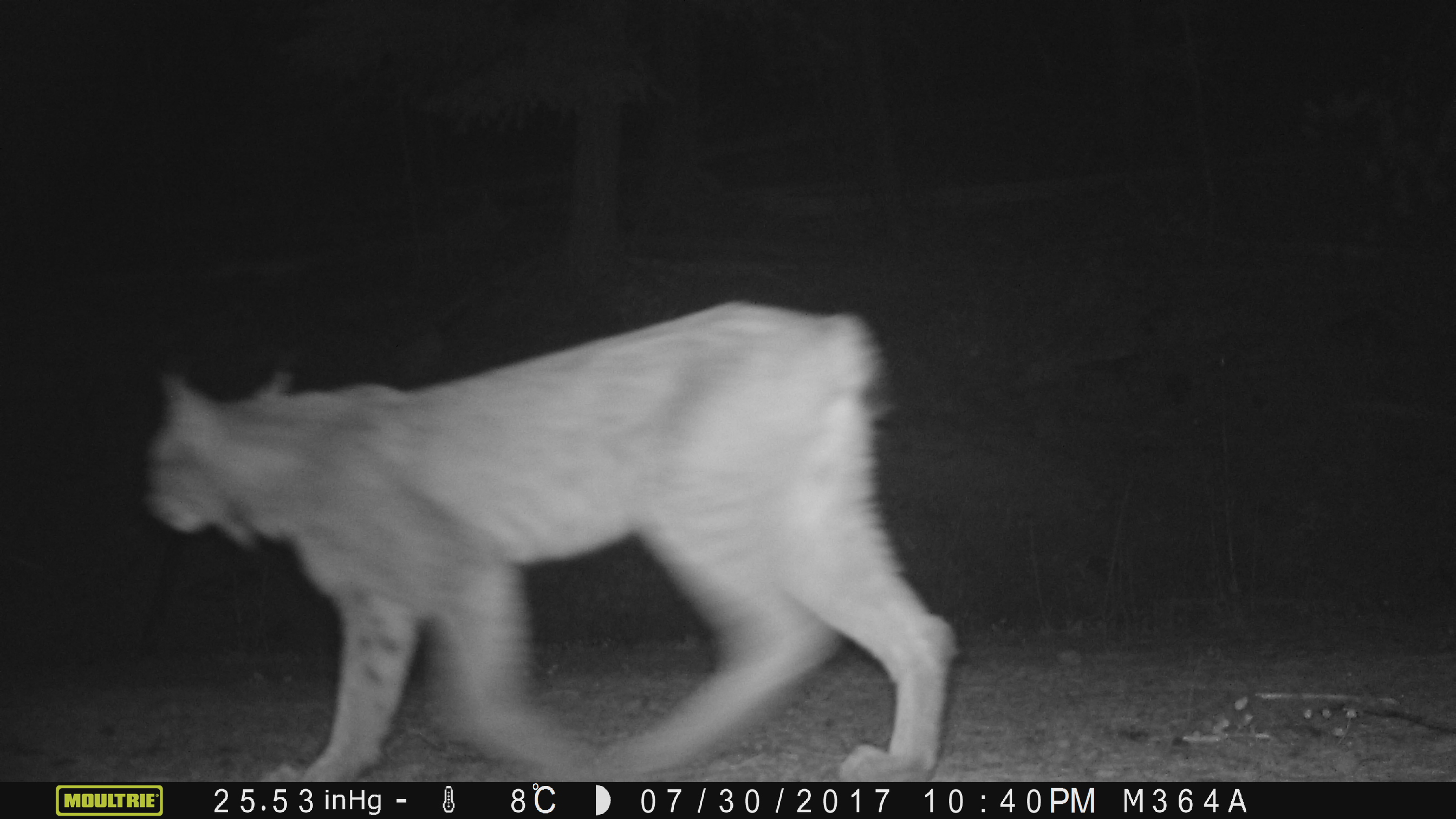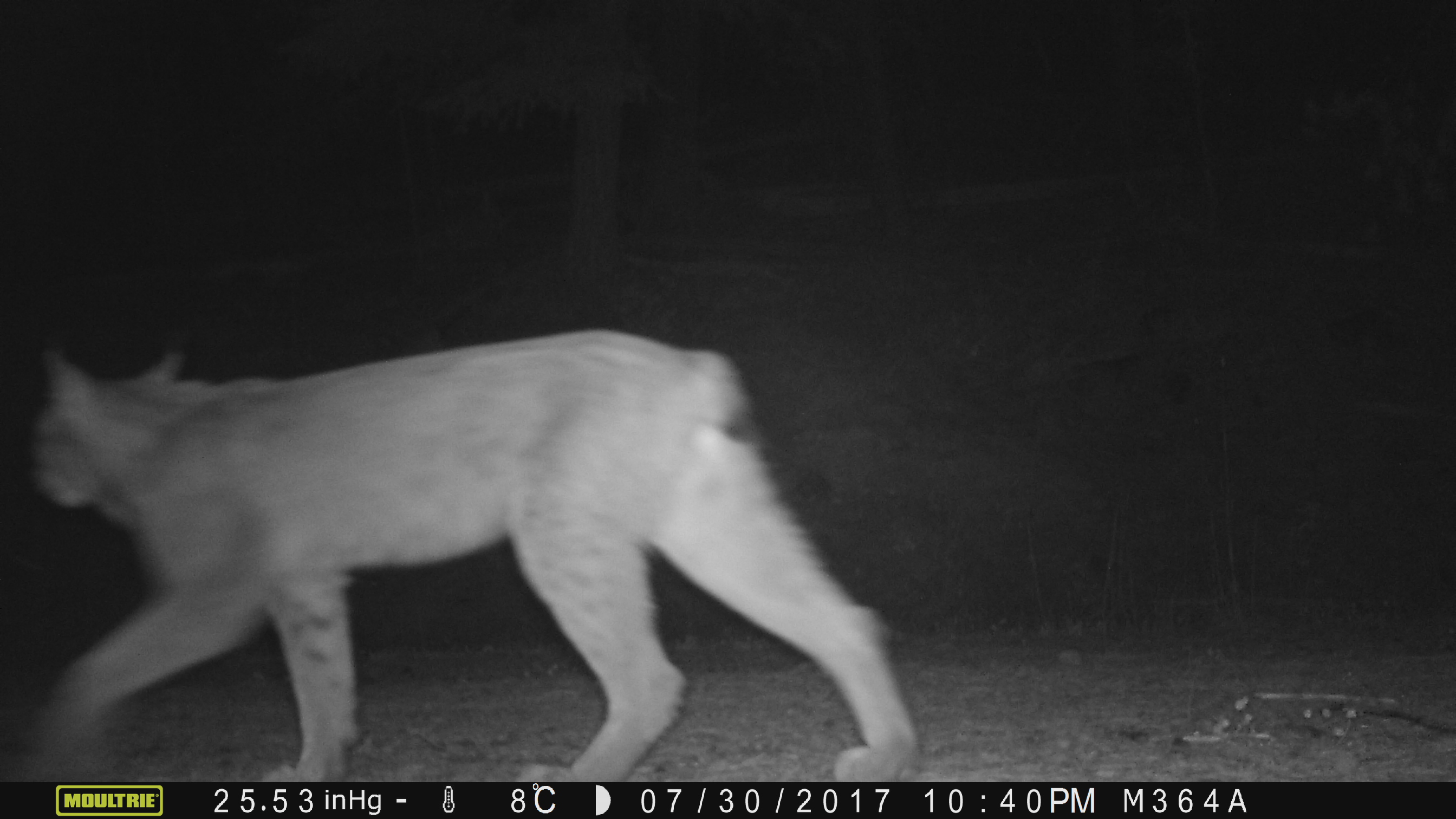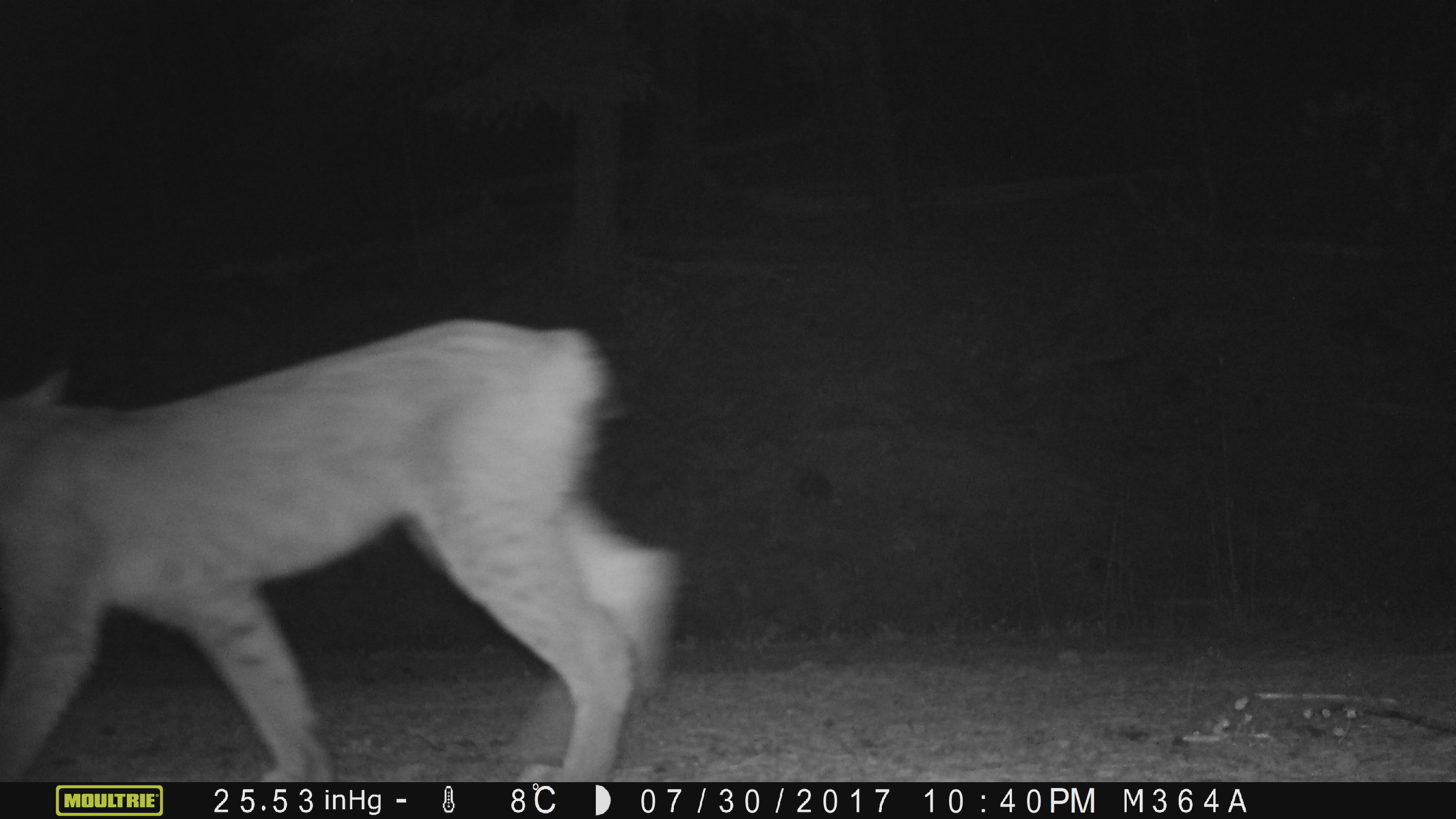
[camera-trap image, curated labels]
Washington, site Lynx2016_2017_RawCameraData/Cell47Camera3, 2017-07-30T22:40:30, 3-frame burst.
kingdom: Animalia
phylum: Chordata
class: Mammalia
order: Carnivora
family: Felidae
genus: Lynx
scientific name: Lynx canadensis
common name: canada lynx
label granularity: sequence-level